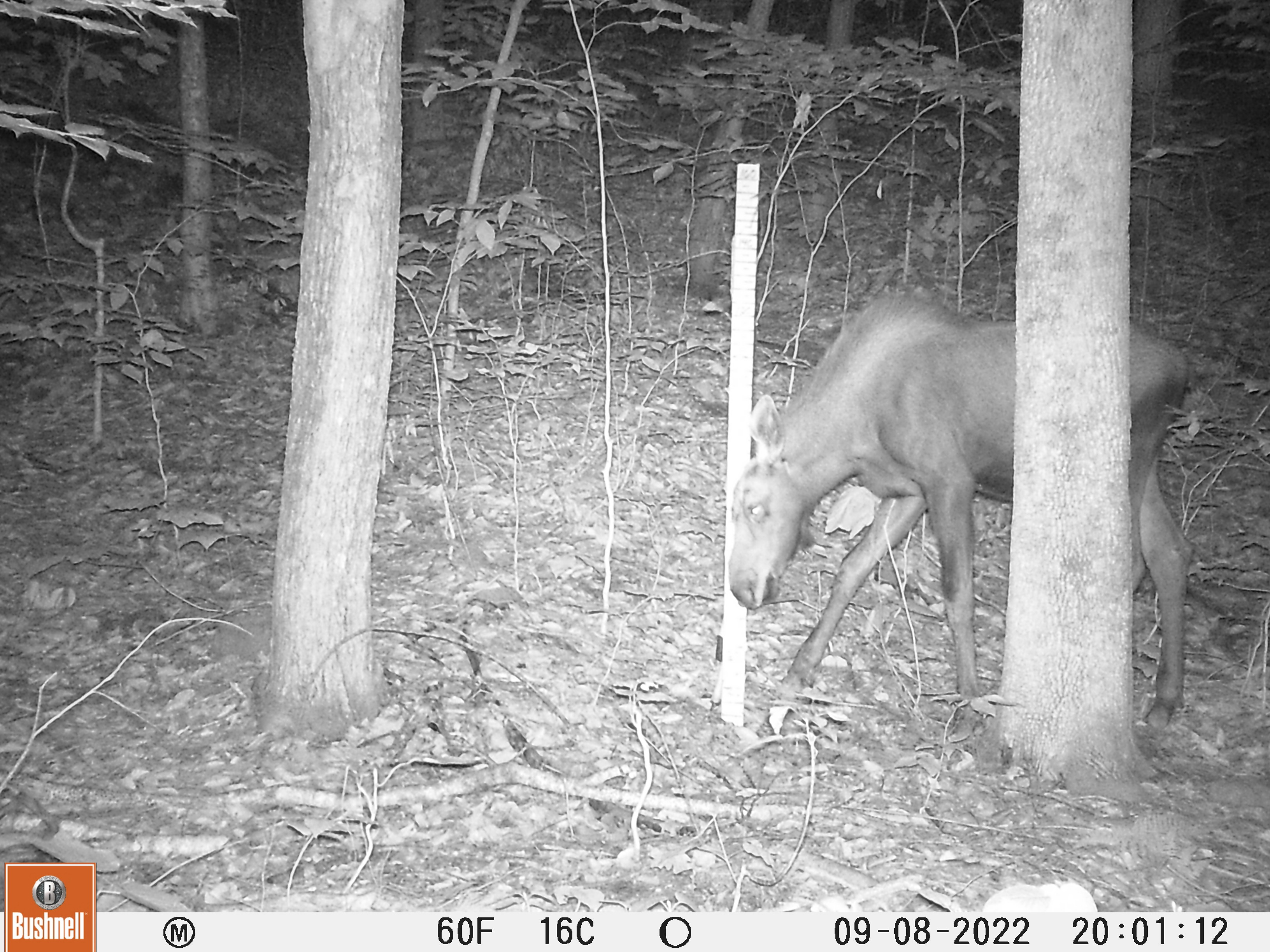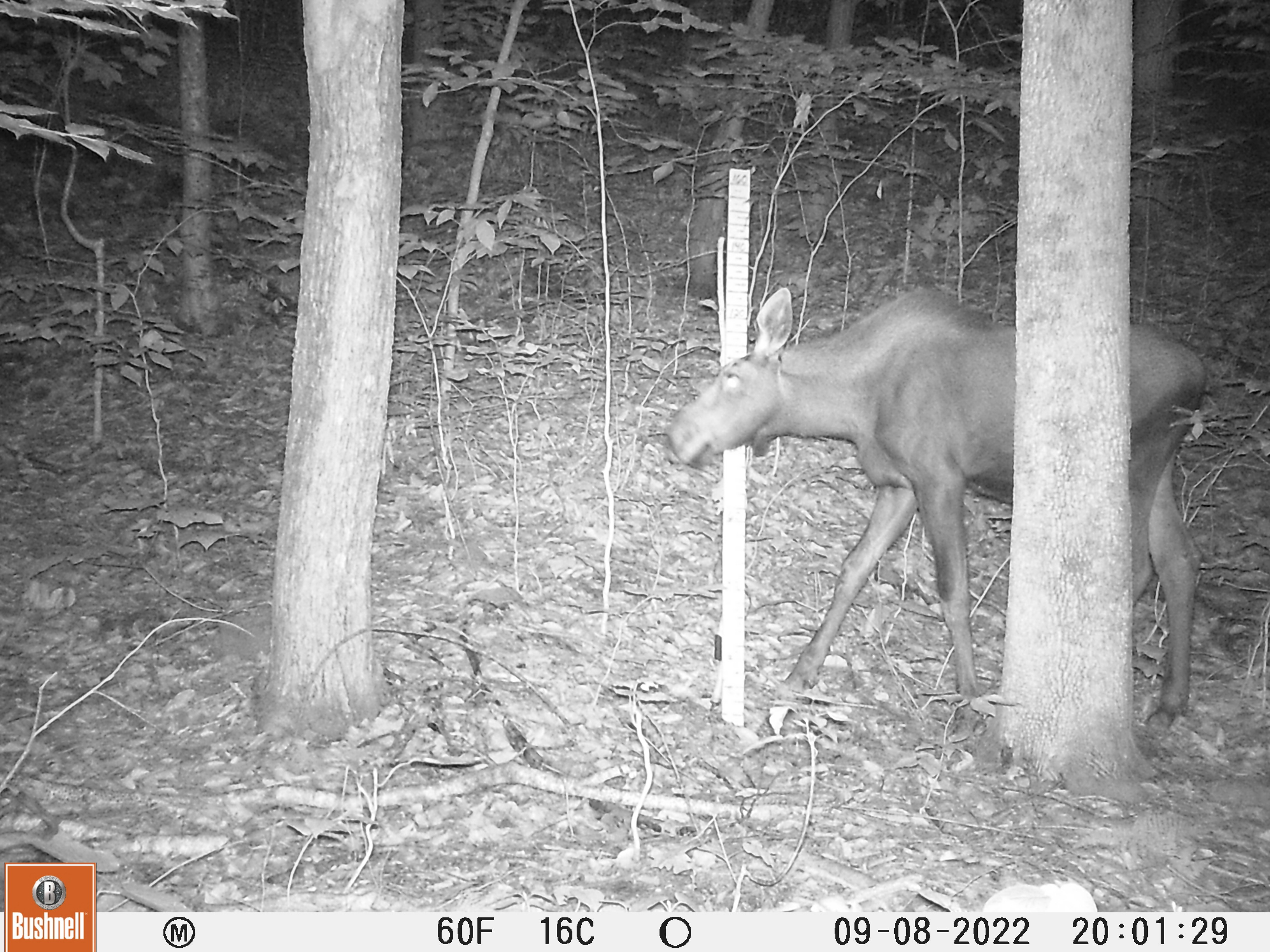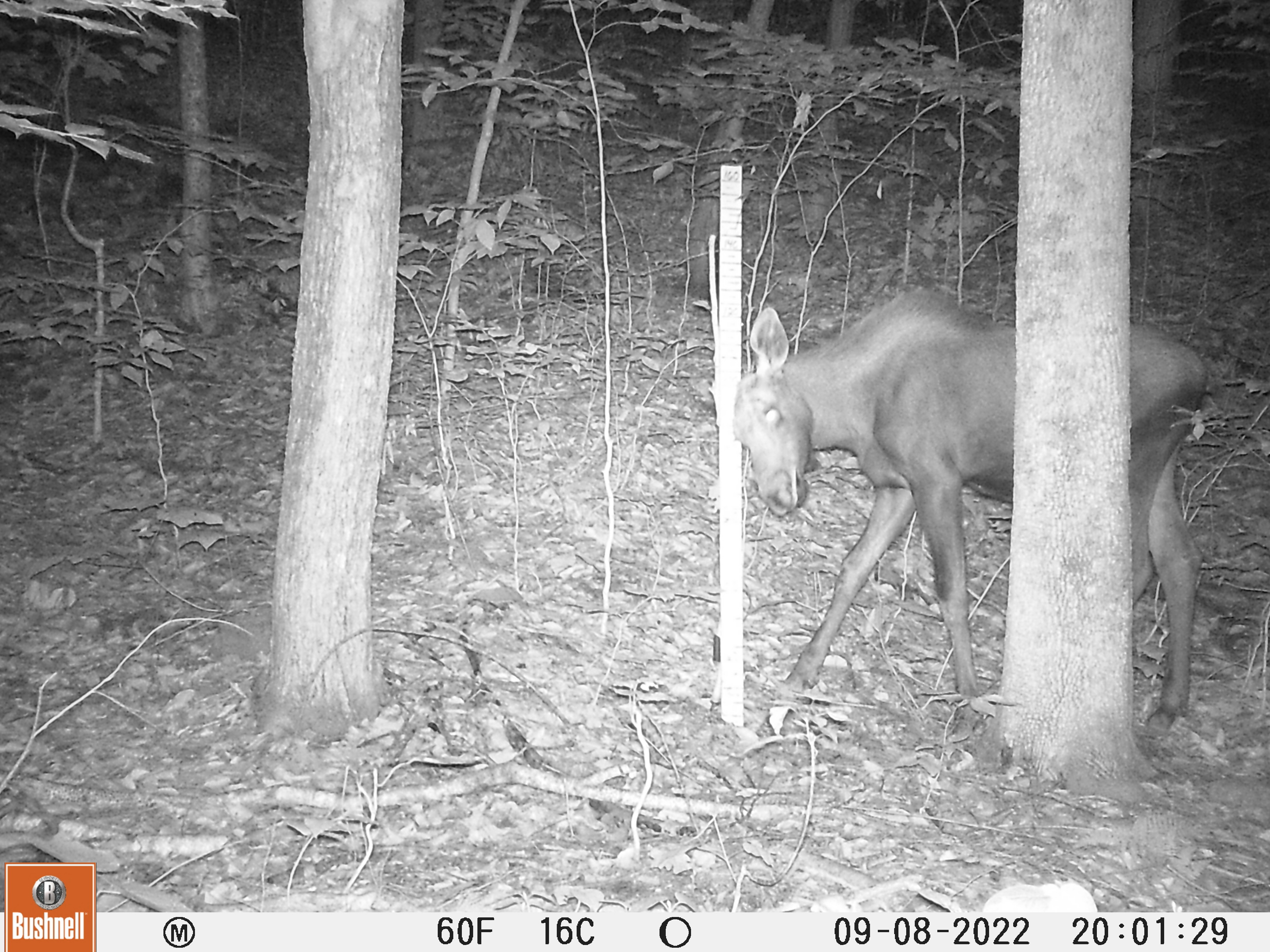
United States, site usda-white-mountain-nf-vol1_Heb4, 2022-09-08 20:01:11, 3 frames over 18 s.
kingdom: Animalia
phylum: Chordata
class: Mammalia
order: Artiodactyla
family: Cervidae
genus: Alces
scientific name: Alces alces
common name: moose